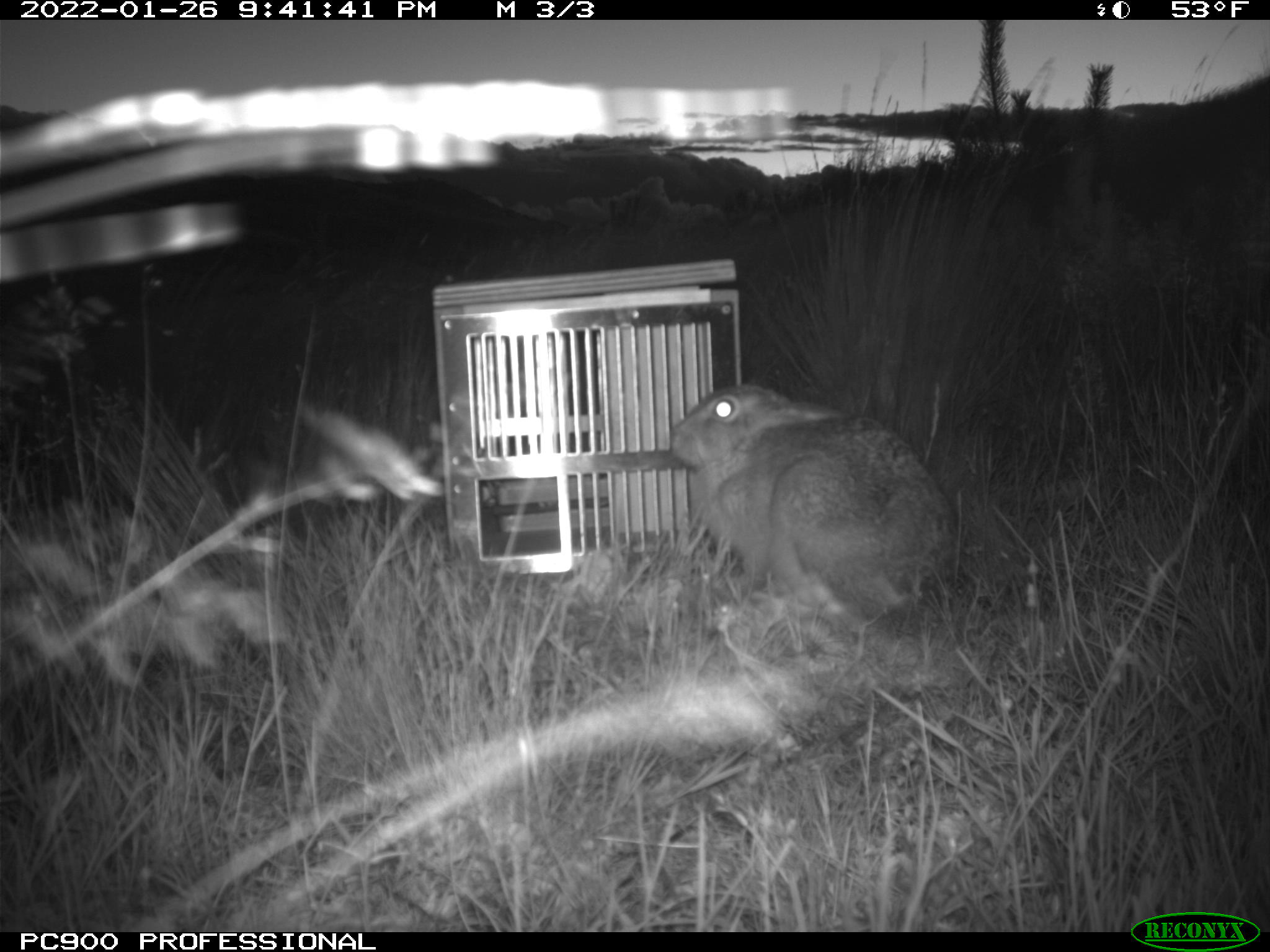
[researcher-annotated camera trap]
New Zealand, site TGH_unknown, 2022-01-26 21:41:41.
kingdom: Animalia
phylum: Chordata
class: Mammalia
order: Lagomorpha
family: Leporidae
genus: Lepus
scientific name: Lepus europaeus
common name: brown hare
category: hare